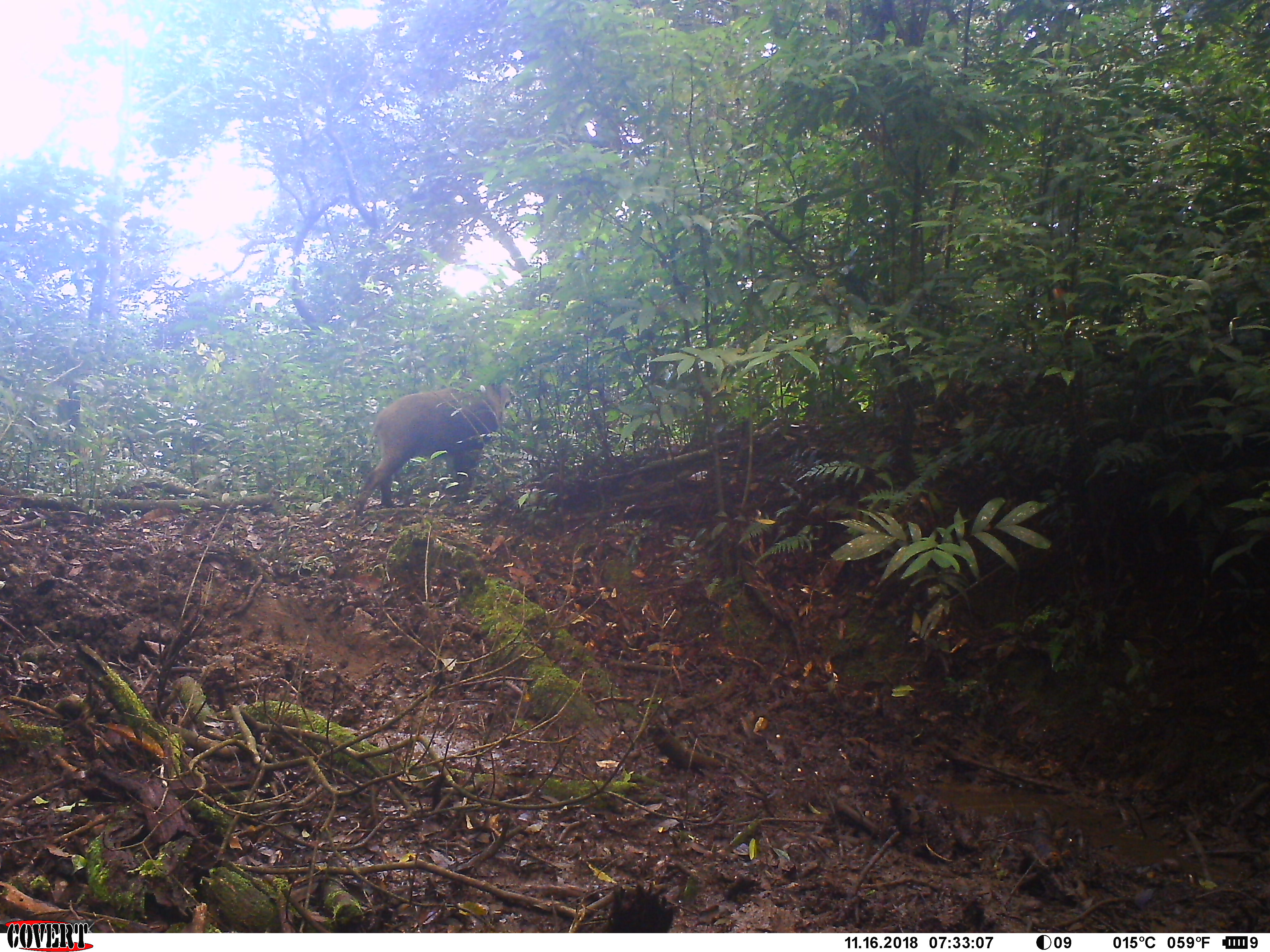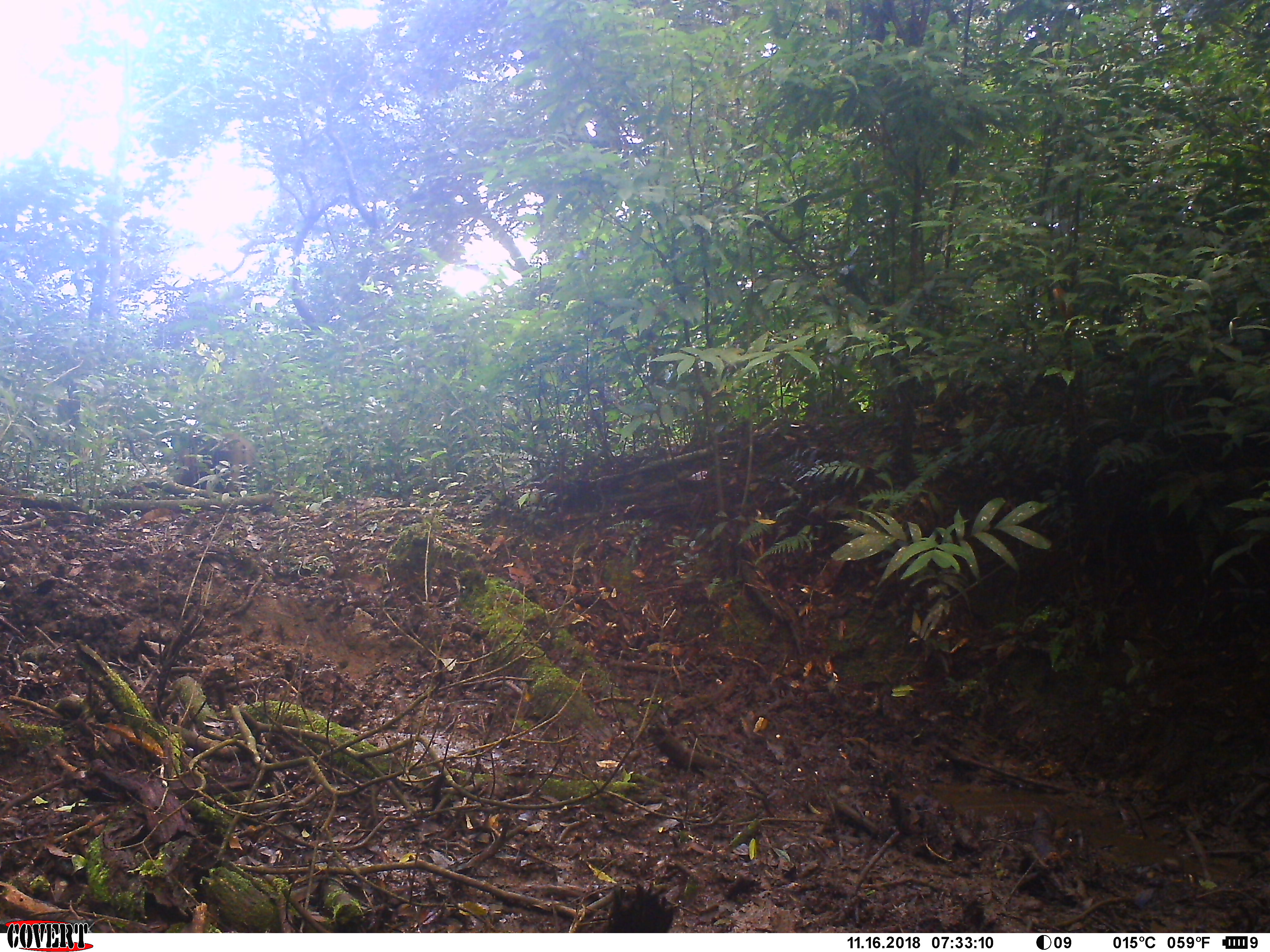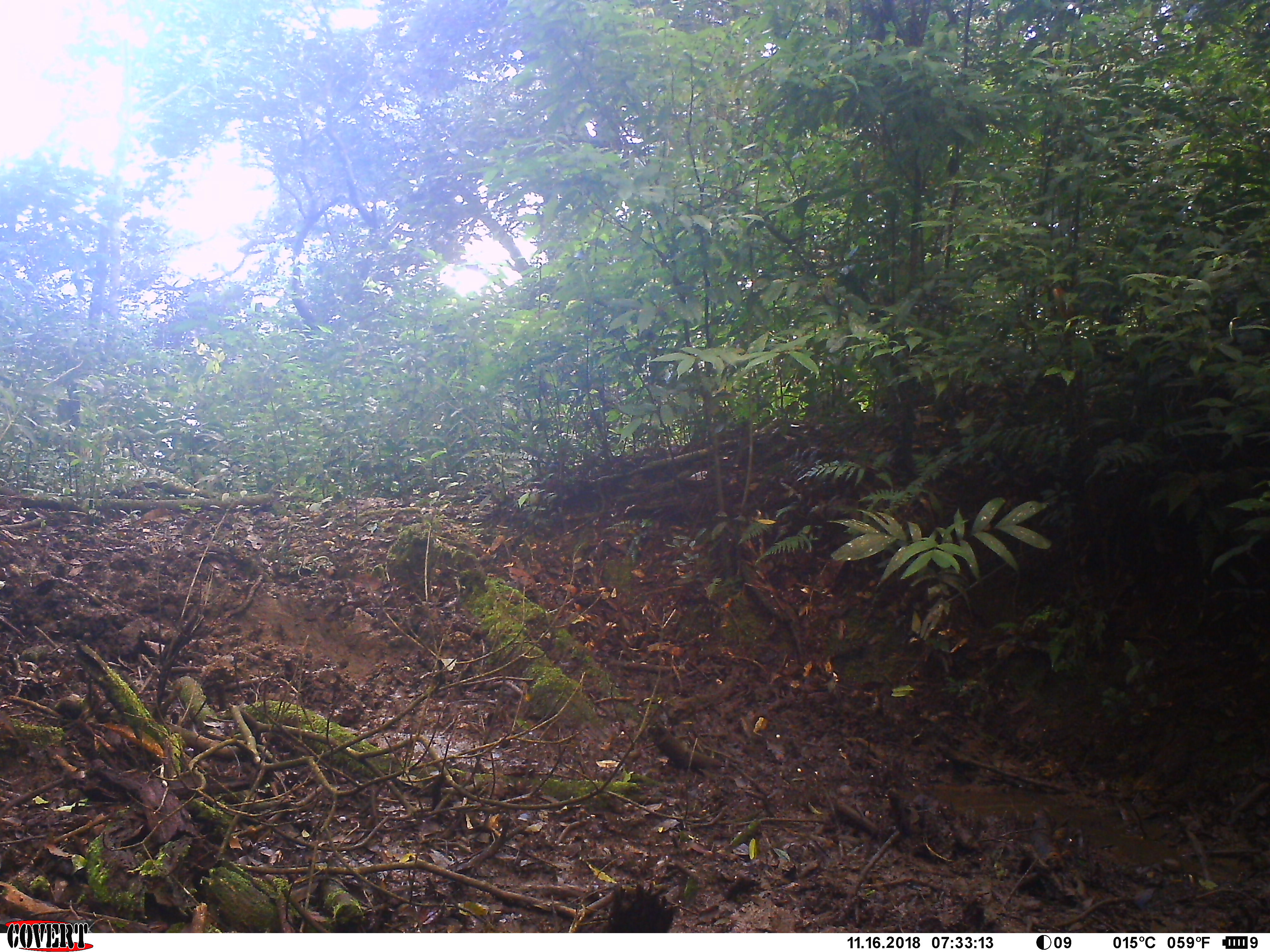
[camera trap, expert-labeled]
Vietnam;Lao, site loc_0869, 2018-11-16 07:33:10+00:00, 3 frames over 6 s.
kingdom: Animalia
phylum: Chordata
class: Mammalia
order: Artiodactyla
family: Suidae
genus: Sus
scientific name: Sus scrofa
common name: eurasian wild pig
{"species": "eurasian wild pig (Sus scrofa)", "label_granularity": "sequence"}